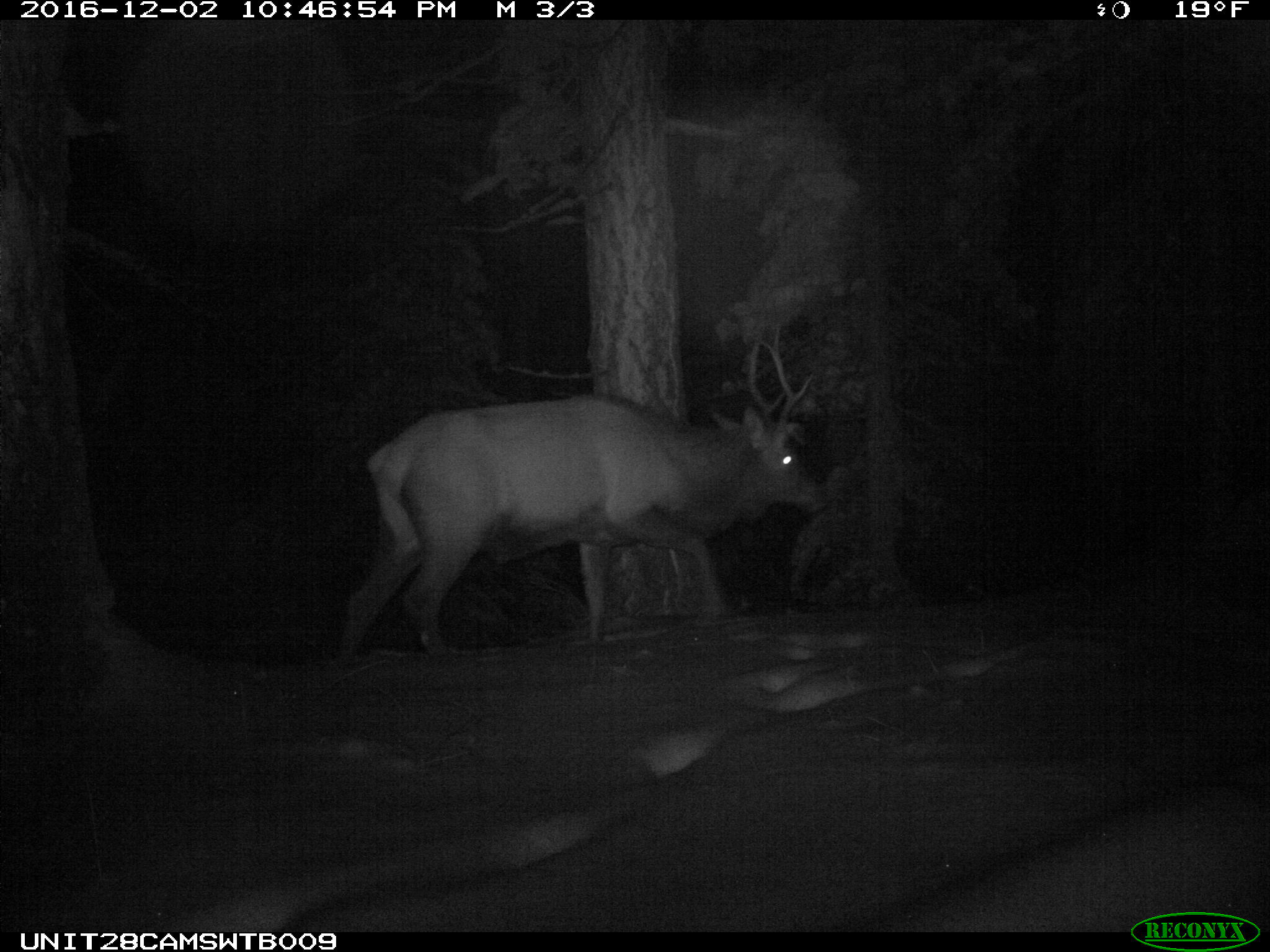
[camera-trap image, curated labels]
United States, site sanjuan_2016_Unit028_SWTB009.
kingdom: Animalia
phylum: Chordata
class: Mammalia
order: Artiodactyla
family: Cervidae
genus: Cervus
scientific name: Cervus elaphus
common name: red deer